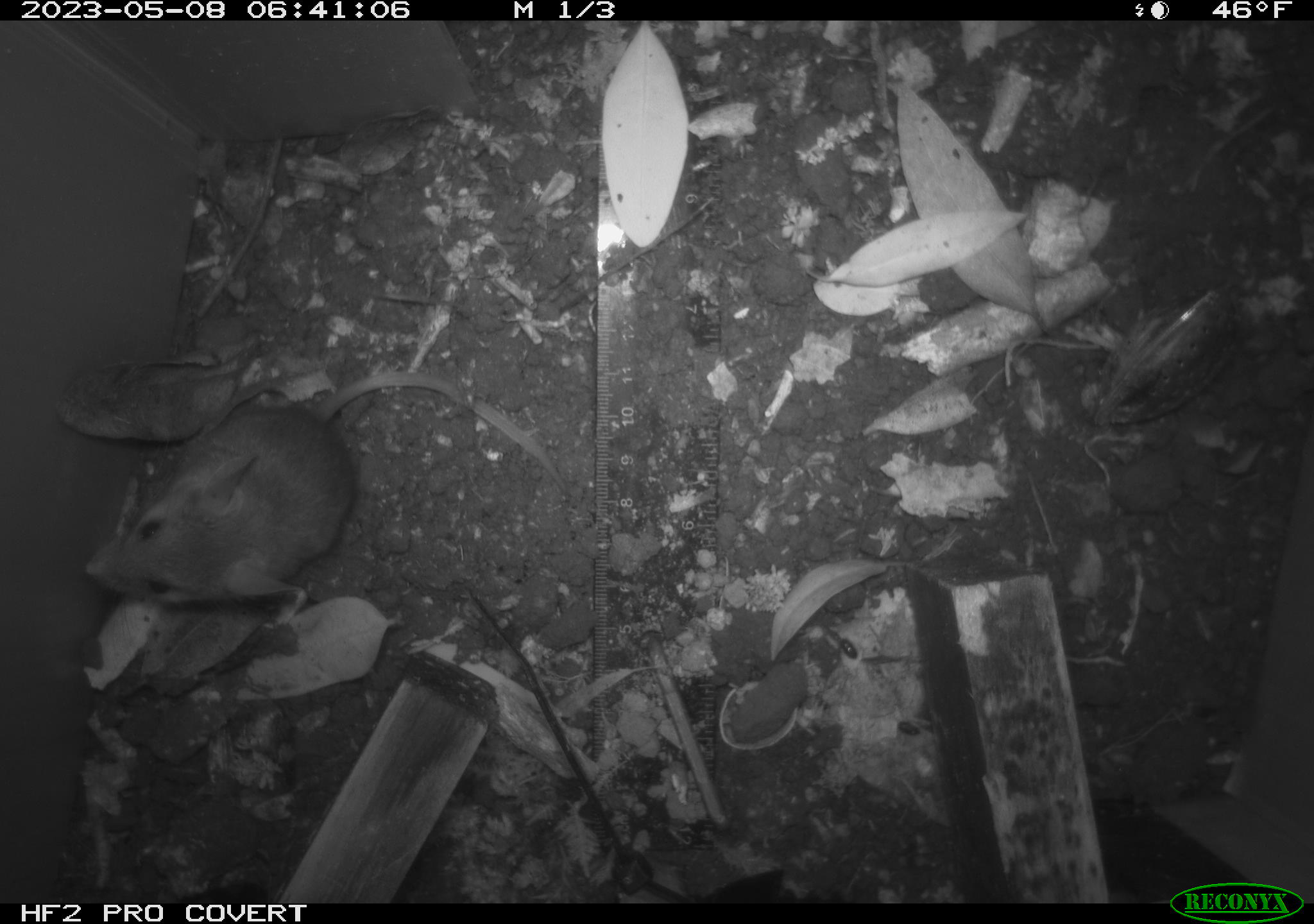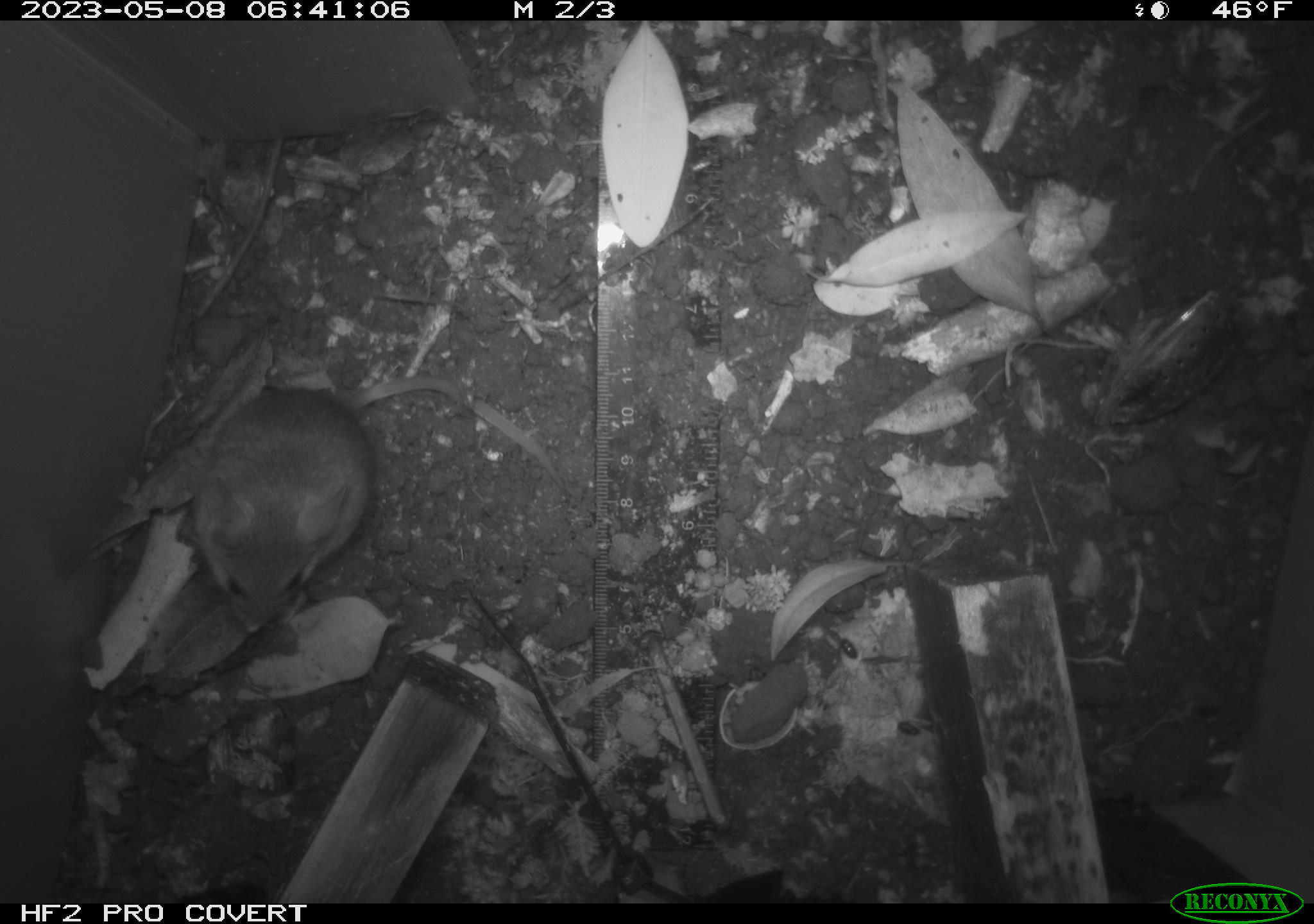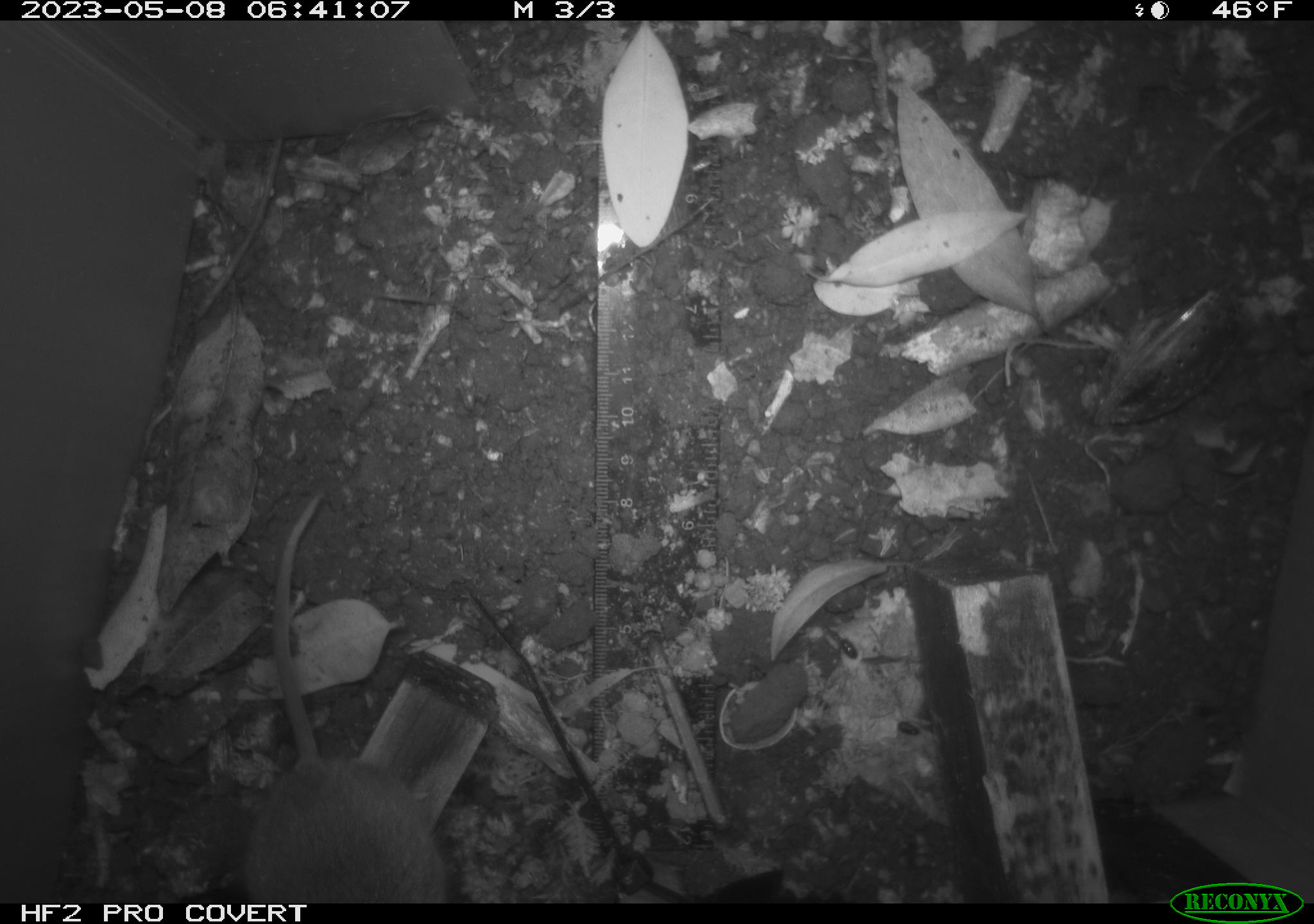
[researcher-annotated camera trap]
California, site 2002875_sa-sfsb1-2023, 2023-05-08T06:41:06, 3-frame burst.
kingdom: Animalia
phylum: Chordata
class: Mammalia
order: Rodentia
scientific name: Rodentia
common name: mouse species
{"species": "mouse species (Rodentia)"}